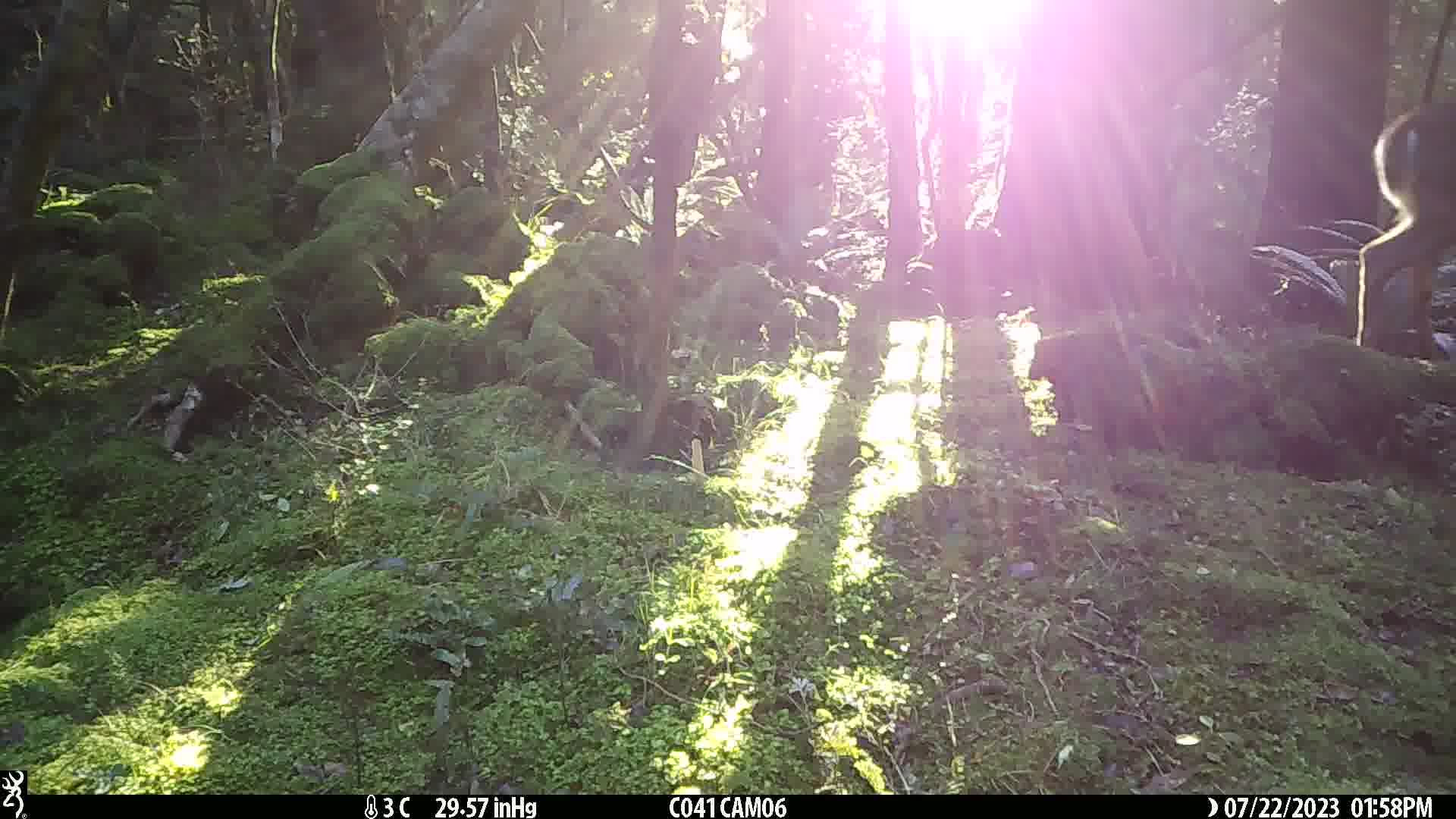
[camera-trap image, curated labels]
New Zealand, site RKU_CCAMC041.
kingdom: Animalia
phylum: Chordata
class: Mammalia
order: Artiodactyla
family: Cervidae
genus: Odocoileus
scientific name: Odocoileus virginianus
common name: white-tailed deer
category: white tailed deer